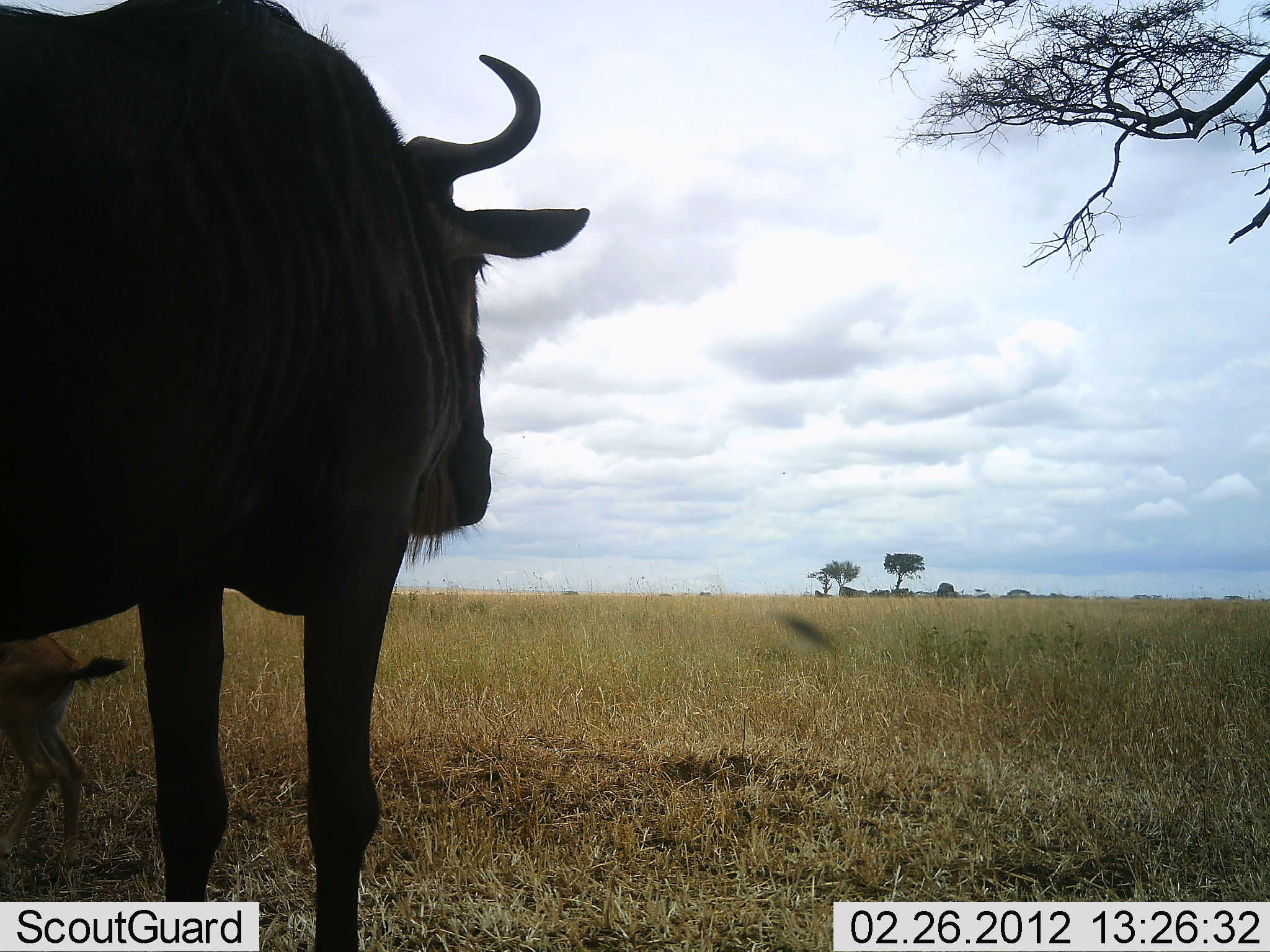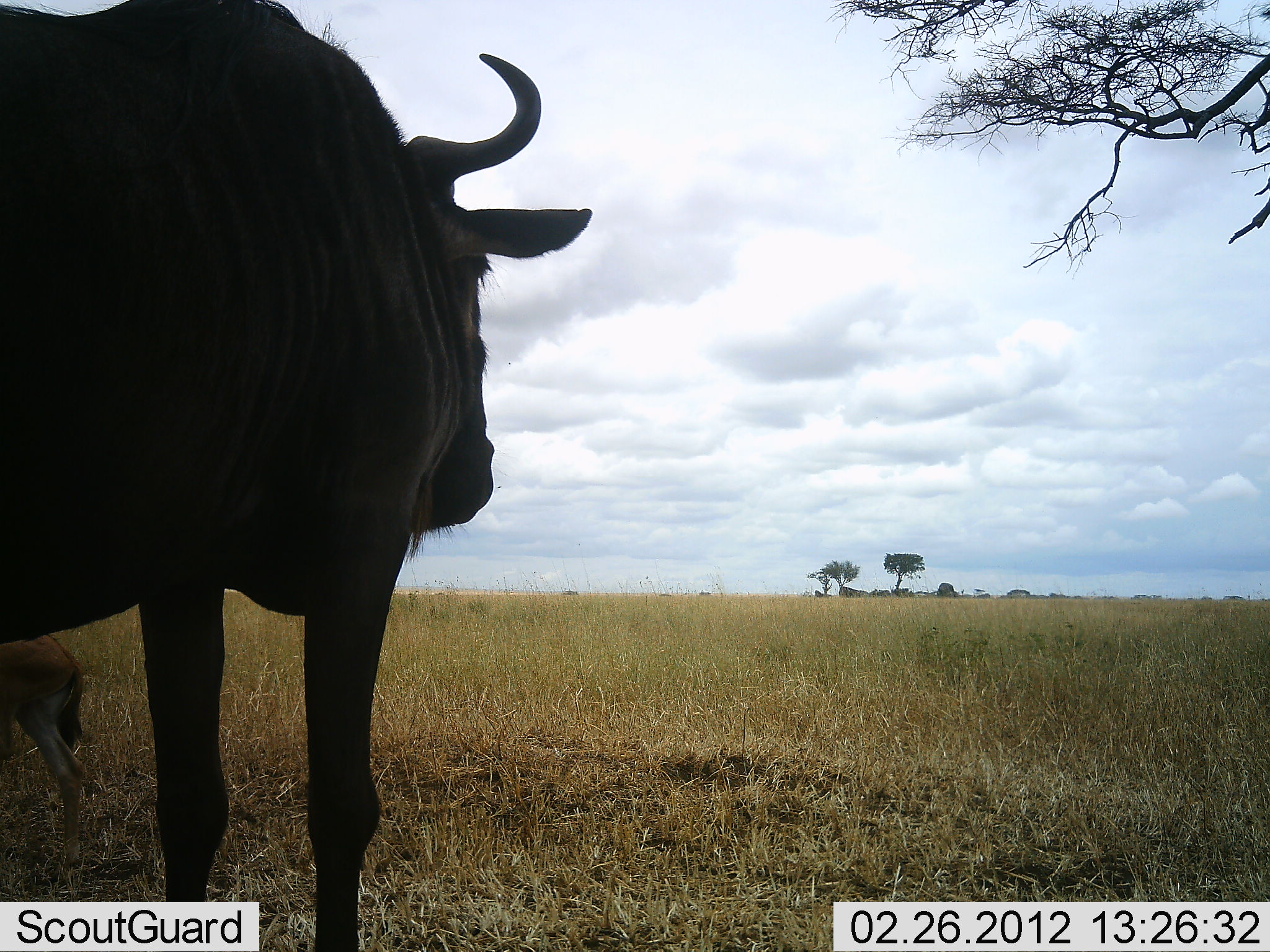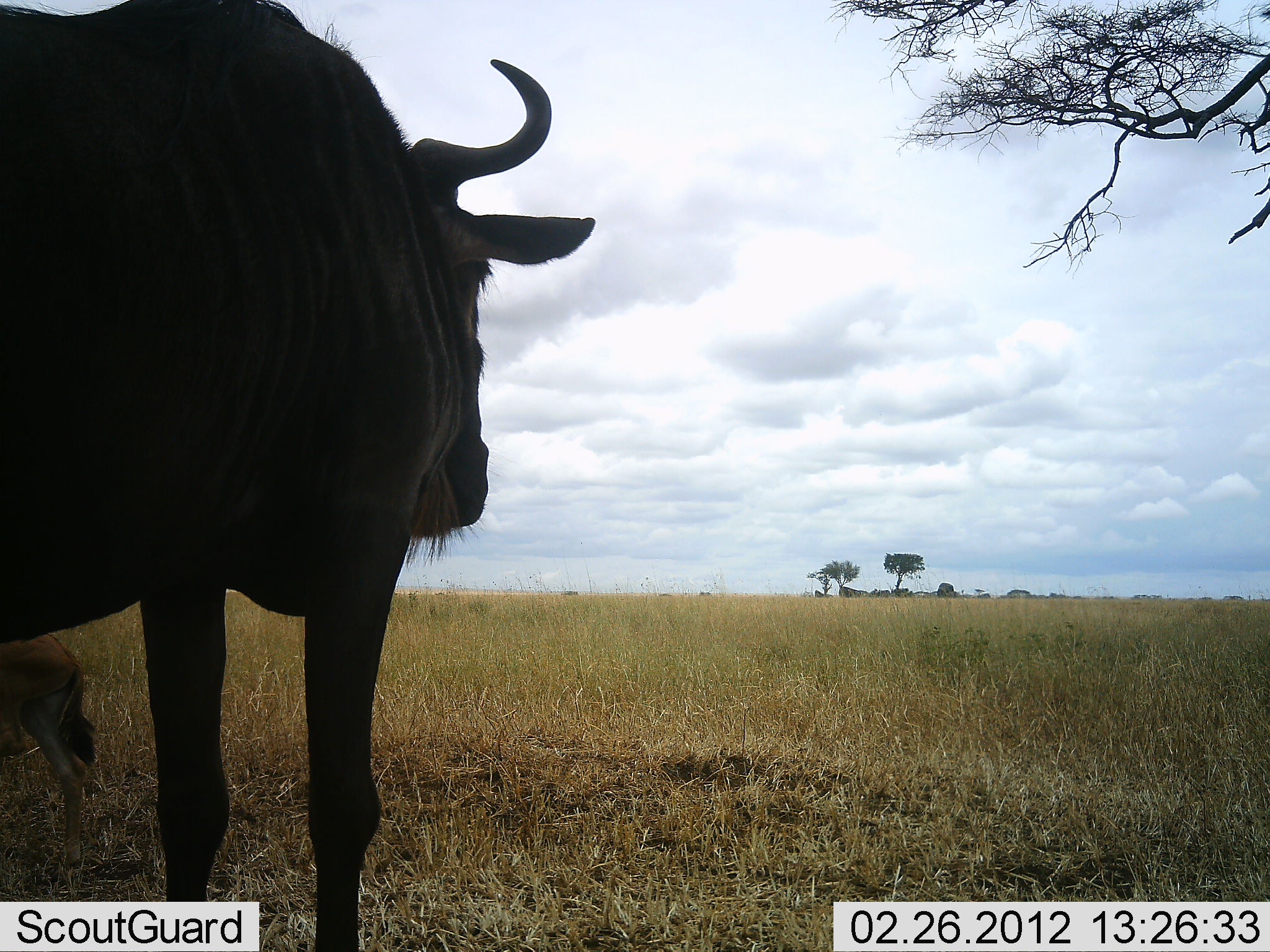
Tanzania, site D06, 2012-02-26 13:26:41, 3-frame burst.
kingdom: Animalia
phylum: Chordata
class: Mammalia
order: Artiodactyla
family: Bovidae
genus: Connochaetes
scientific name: Connochaetes taurinus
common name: blue wildebeest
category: wildebeest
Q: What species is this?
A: Wildebeest (blue wildebeest) (Connochaetes taurinus).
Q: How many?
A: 2.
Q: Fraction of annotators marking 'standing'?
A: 92%.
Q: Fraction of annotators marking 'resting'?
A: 0%.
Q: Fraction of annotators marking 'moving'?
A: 0%.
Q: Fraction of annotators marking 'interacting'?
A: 0%.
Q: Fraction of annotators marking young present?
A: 52%.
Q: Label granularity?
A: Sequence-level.